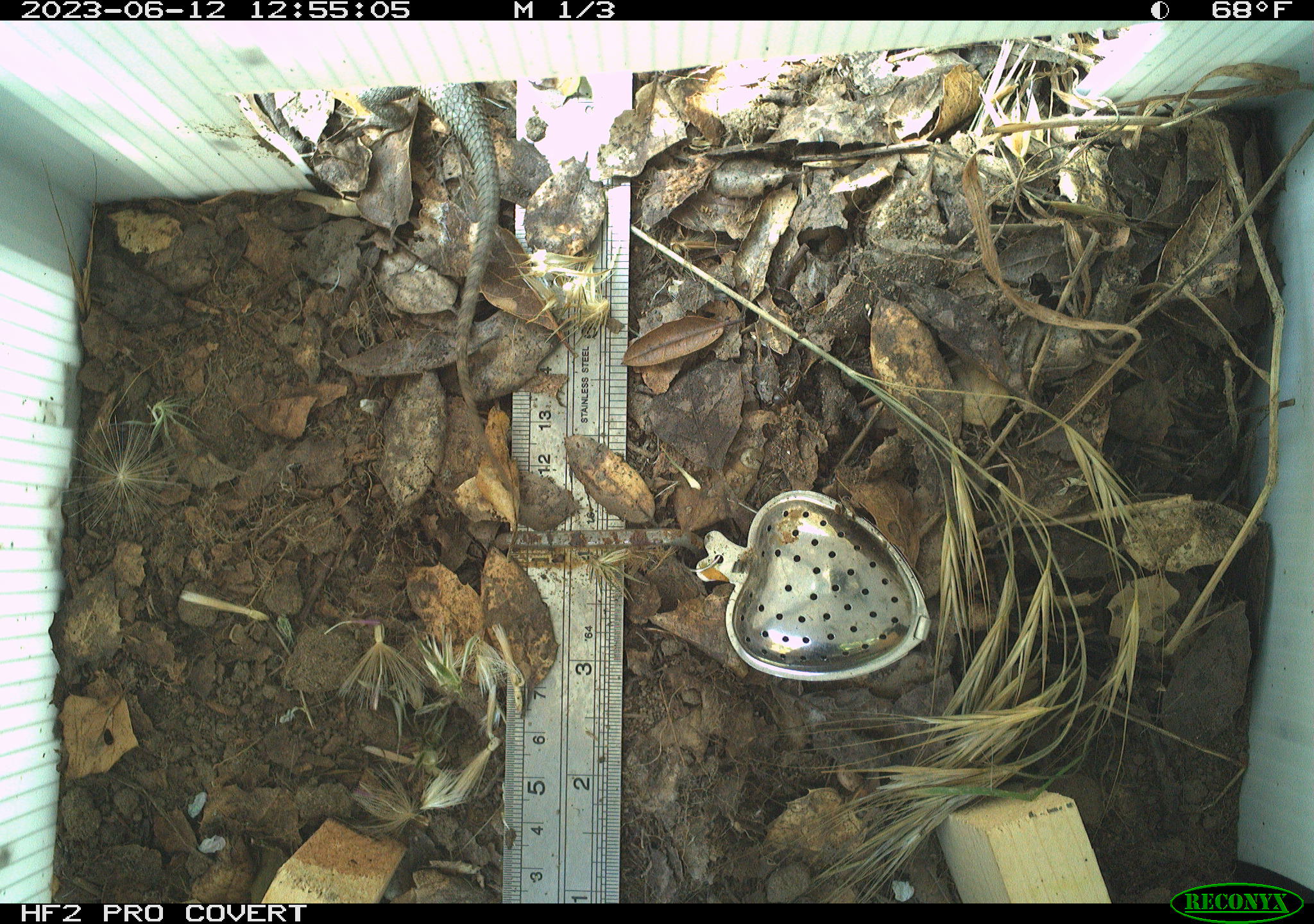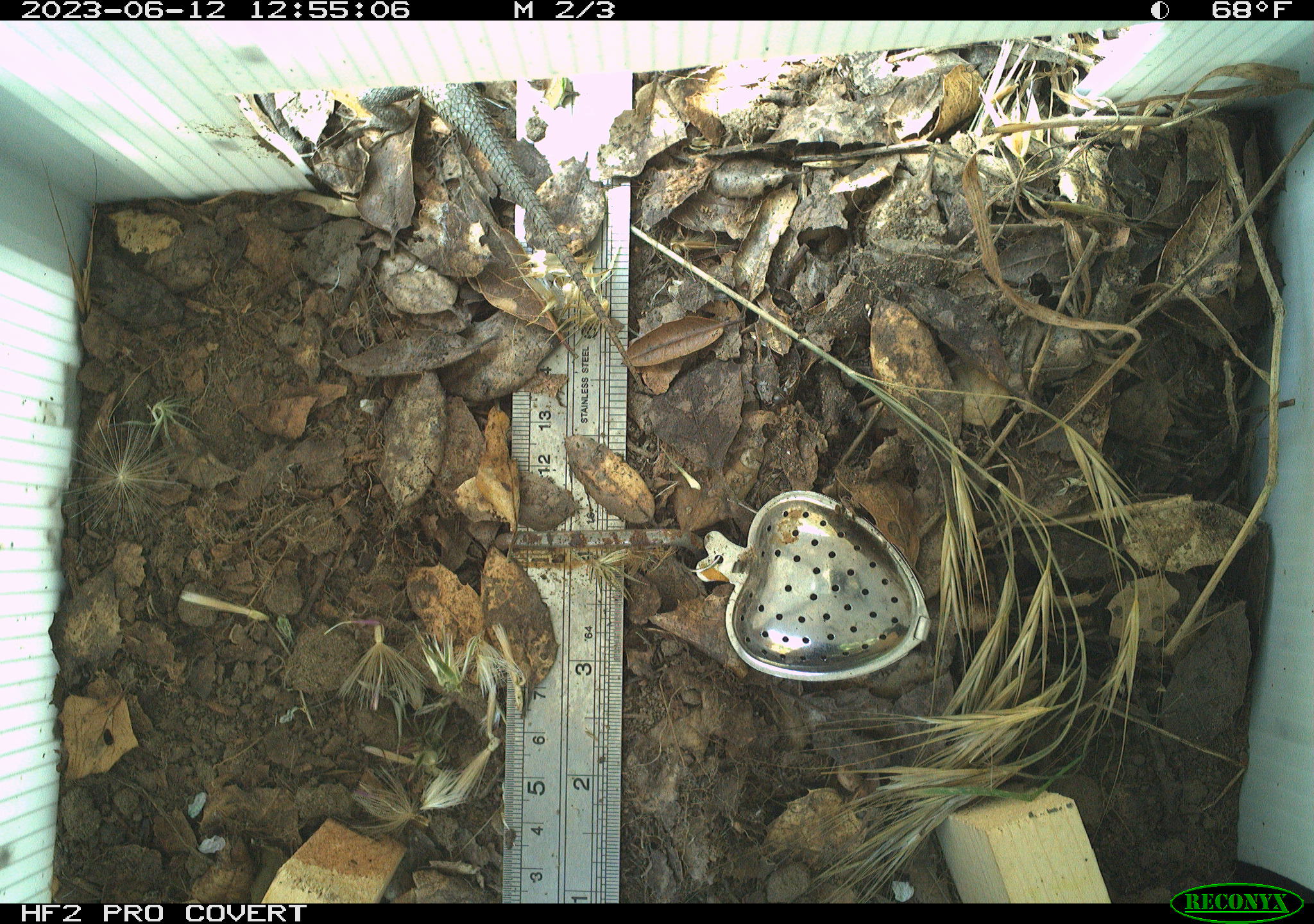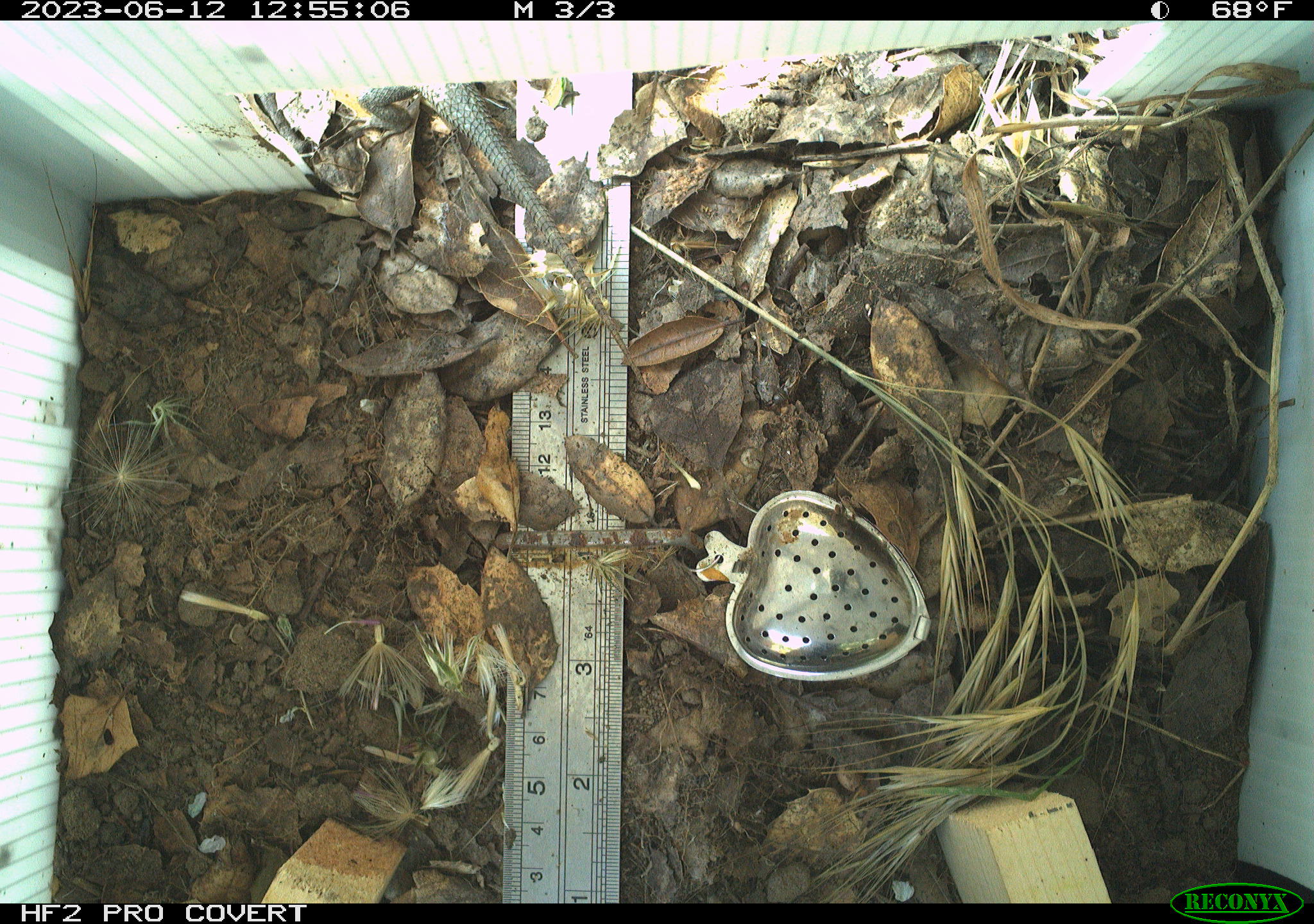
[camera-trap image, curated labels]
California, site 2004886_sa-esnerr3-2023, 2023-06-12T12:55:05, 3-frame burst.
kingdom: Animalia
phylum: Chordata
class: Reptilia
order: Squamata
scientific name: Squamata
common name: lizards and snakes